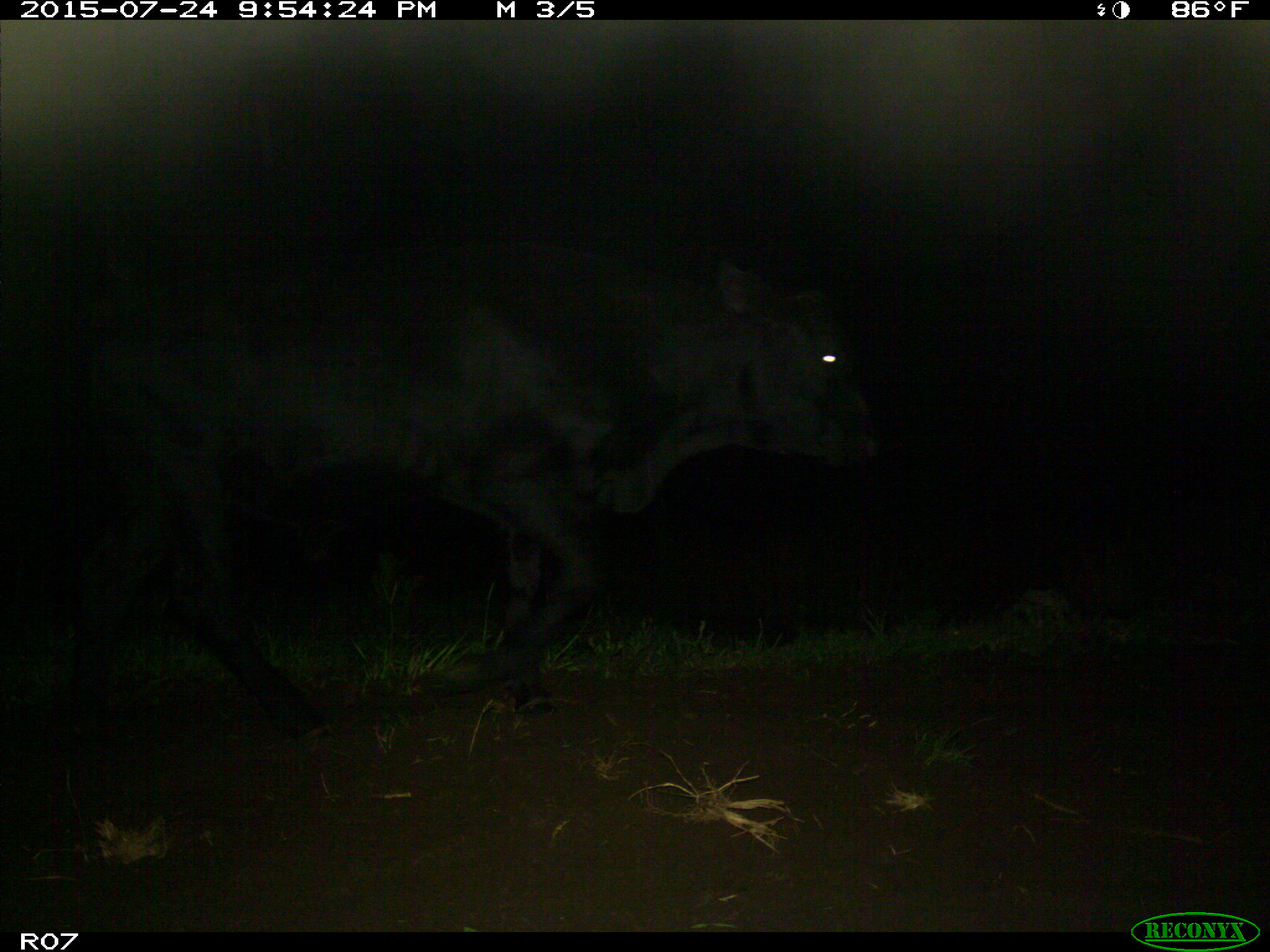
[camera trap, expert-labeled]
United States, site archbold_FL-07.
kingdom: Animalia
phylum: Chordata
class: Mammalia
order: Artiodactyla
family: Bovidae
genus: Bos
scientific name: Bos taurus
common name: domestic cow